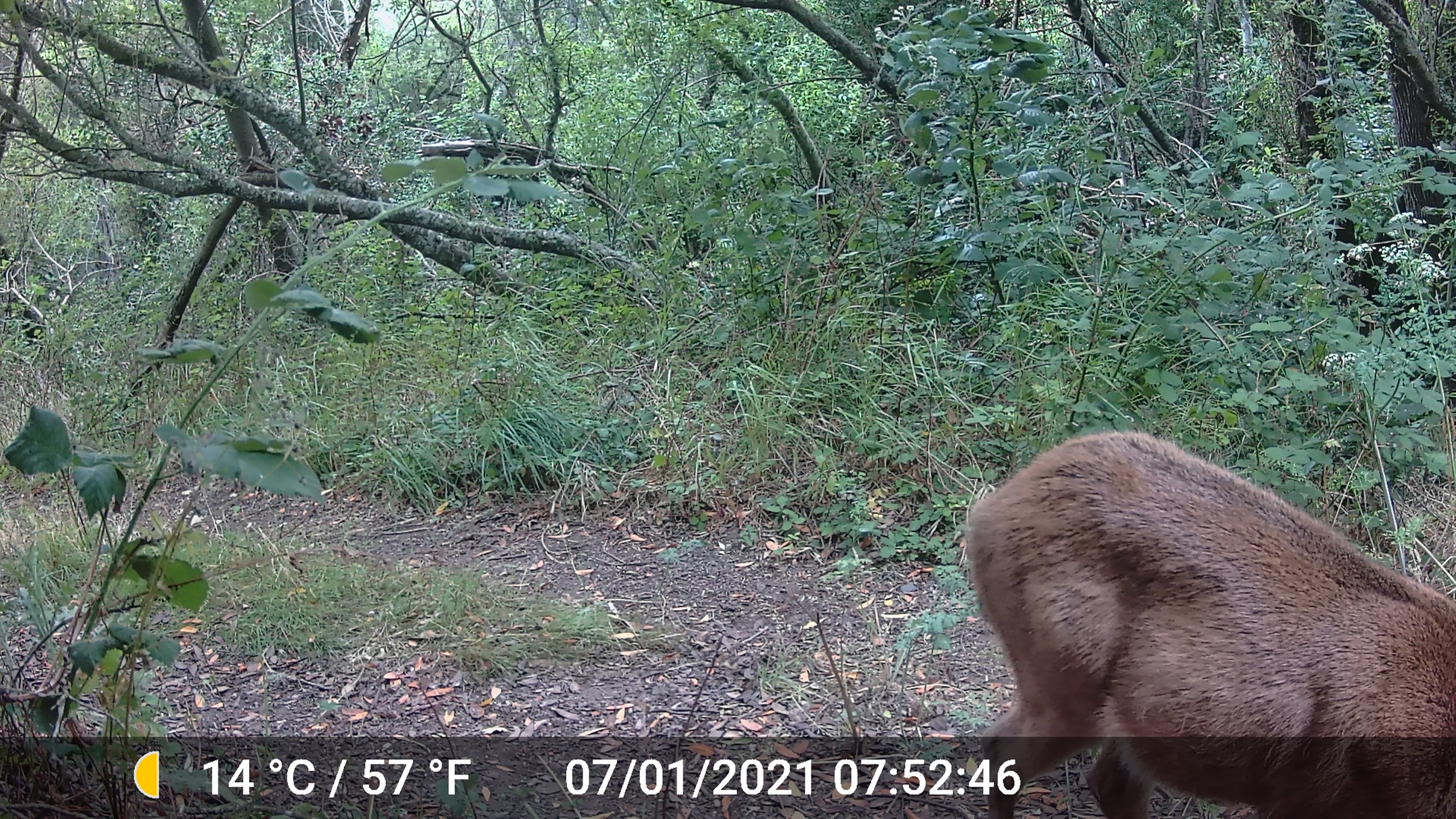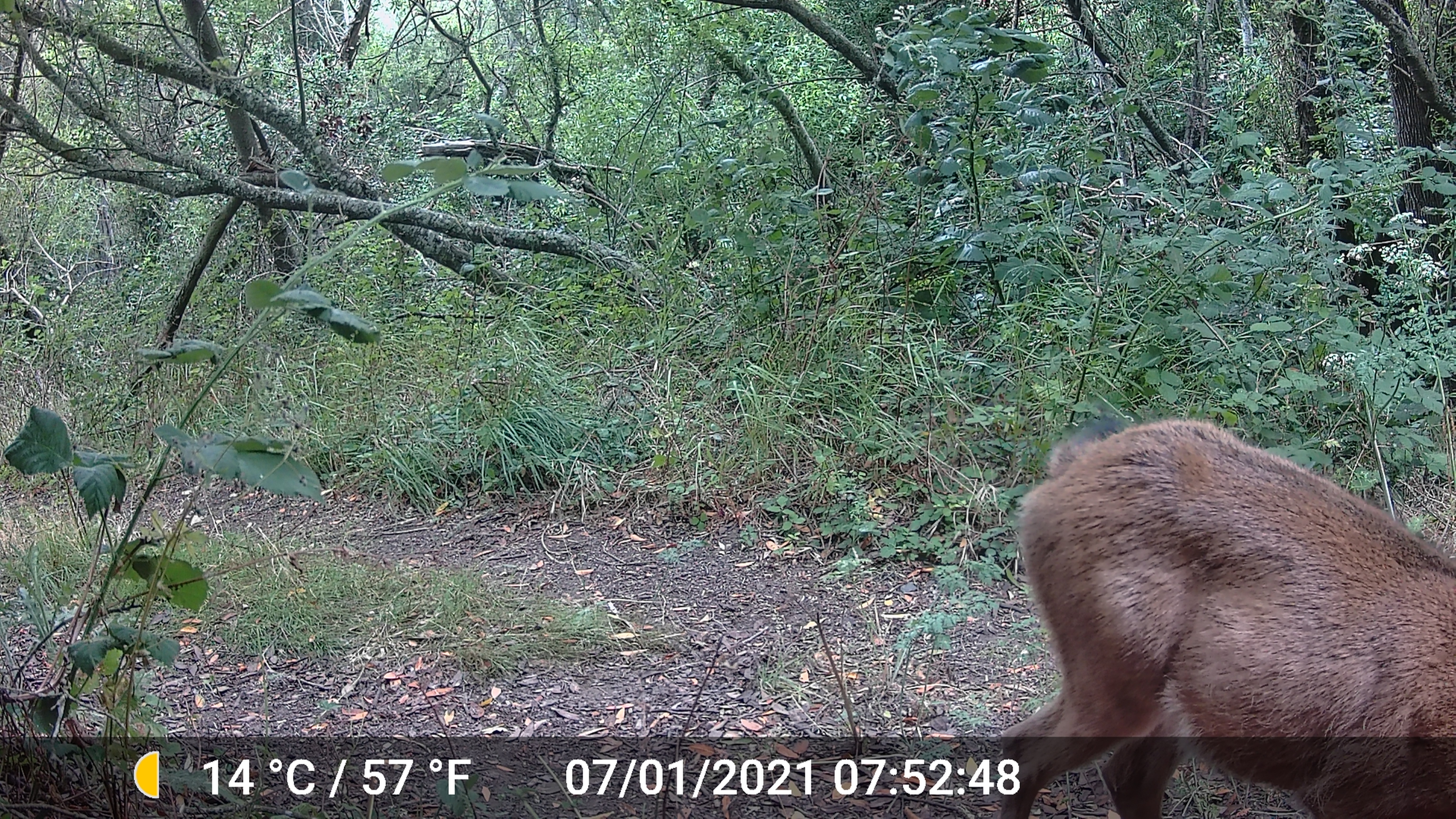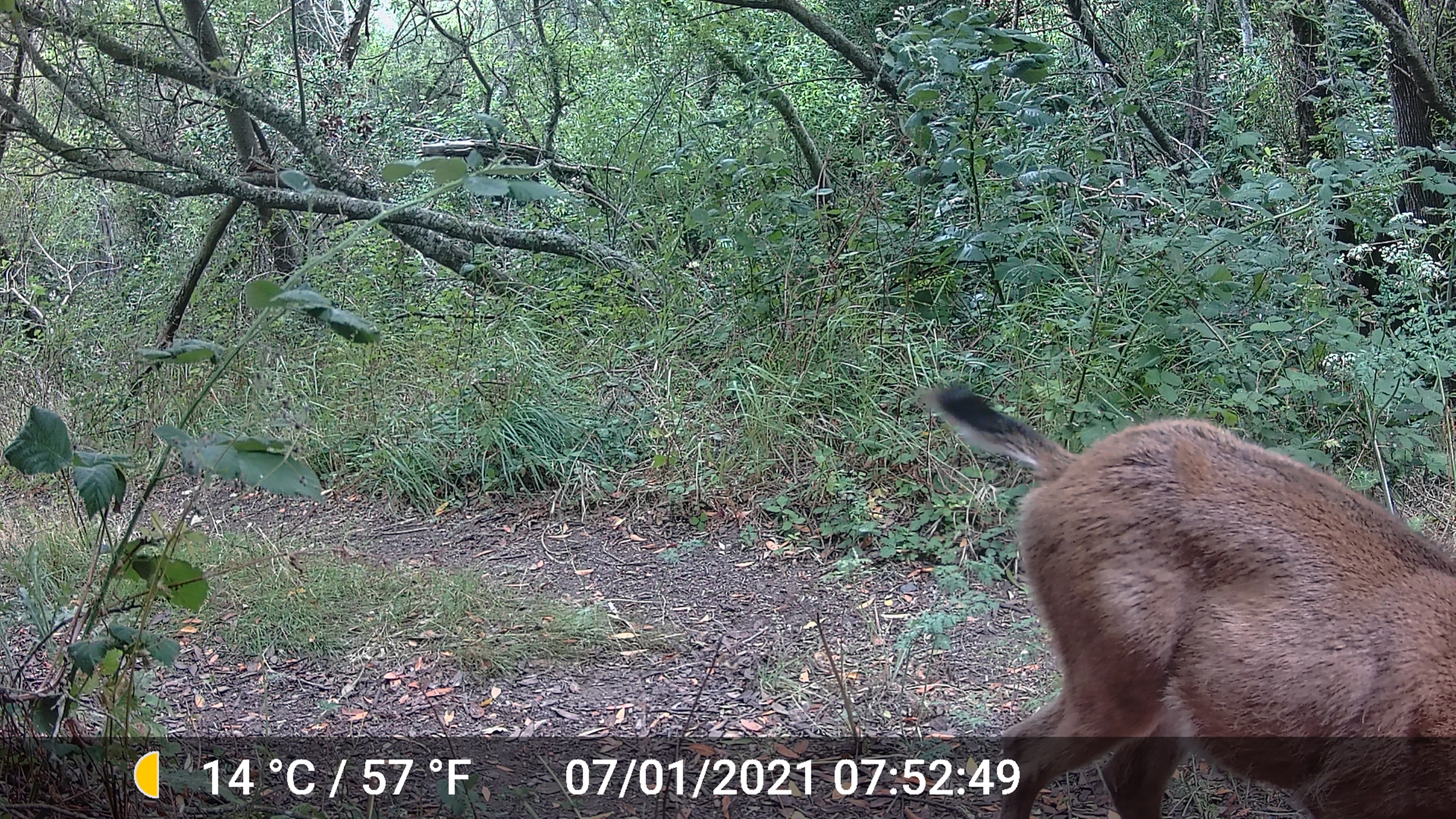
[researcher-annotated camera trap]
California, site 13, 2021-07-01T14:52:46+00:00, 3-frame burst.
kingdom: Animalia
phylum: Chordata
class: Mammalia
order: Artiodactyla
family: Cervidae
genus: Odocoileus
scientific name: Odocoileus hemionus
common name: mule deer